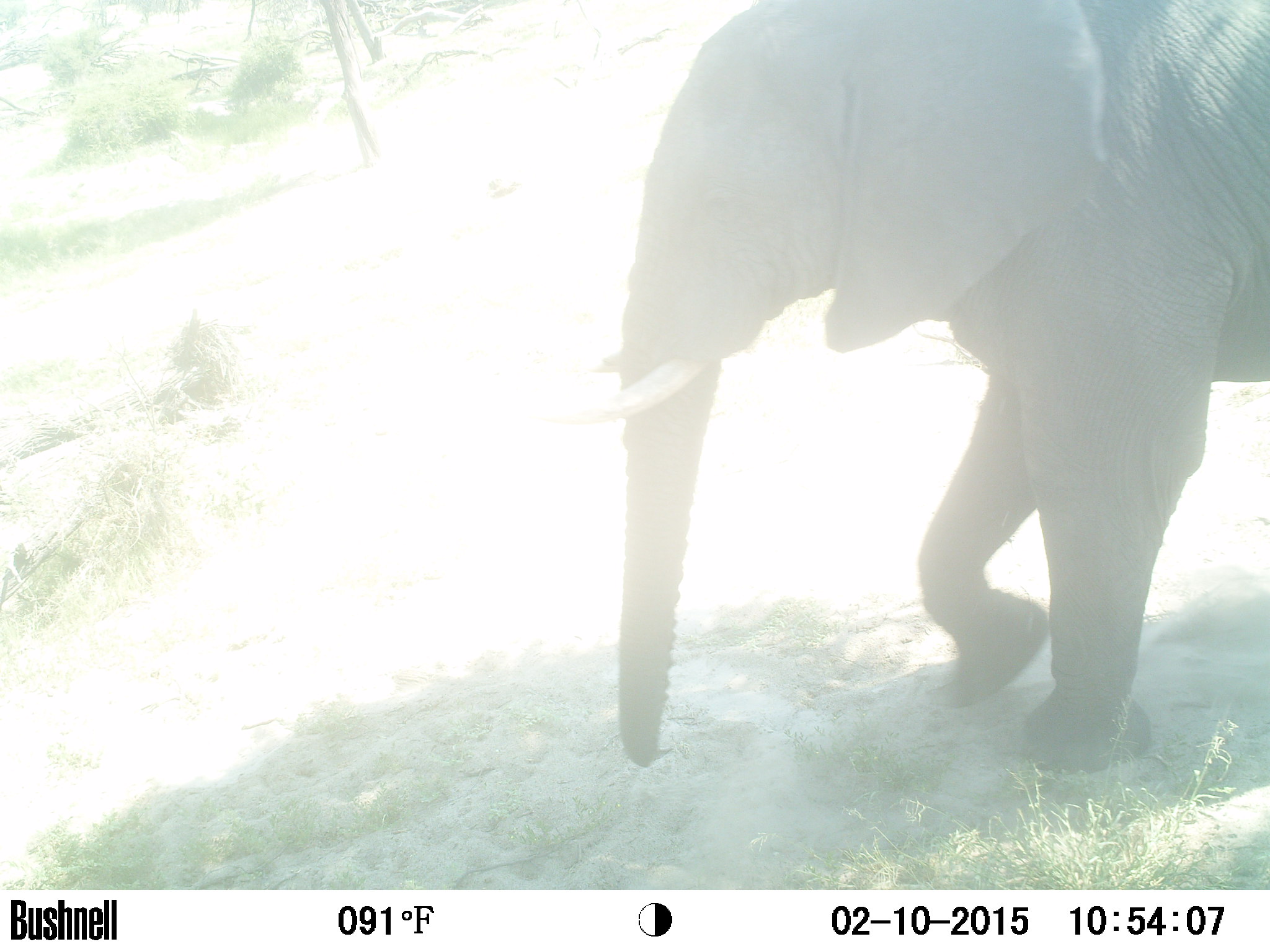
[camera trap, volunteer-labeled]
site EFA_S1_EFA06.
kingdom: Animalia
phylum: Chordata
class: Mammalia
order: Proboscidea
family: Elephantidae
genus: Loxodonta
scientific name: Loxodonta africana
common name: african bush elephant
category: elephant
Elephant (african bush elephant) (Loxodonta africana), count 1. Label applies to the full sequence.